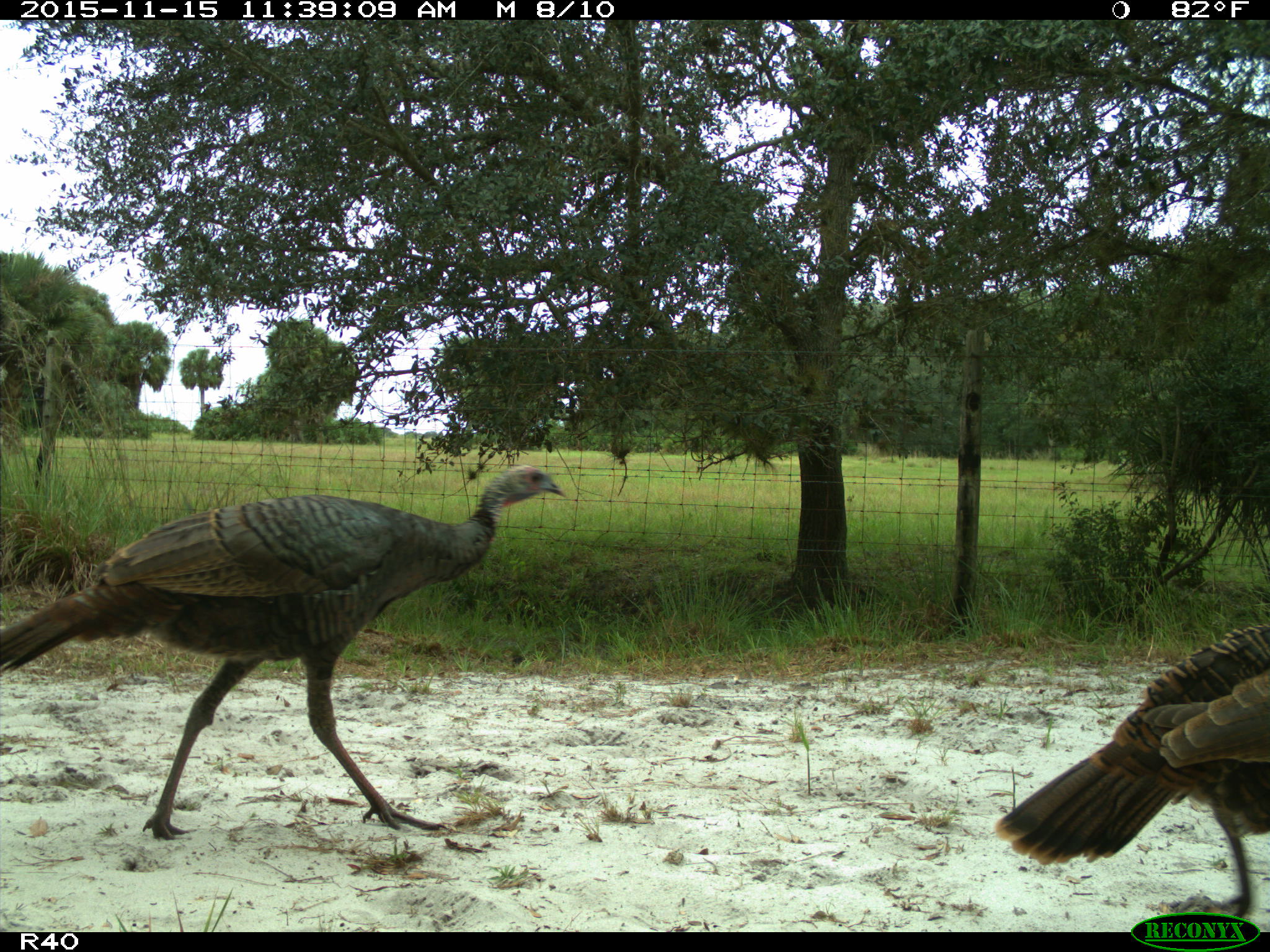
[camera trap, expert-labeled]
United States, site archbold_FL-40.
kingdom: Animalia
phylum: Chordata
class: Aves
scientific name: Aves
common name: birds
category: unidentified bird